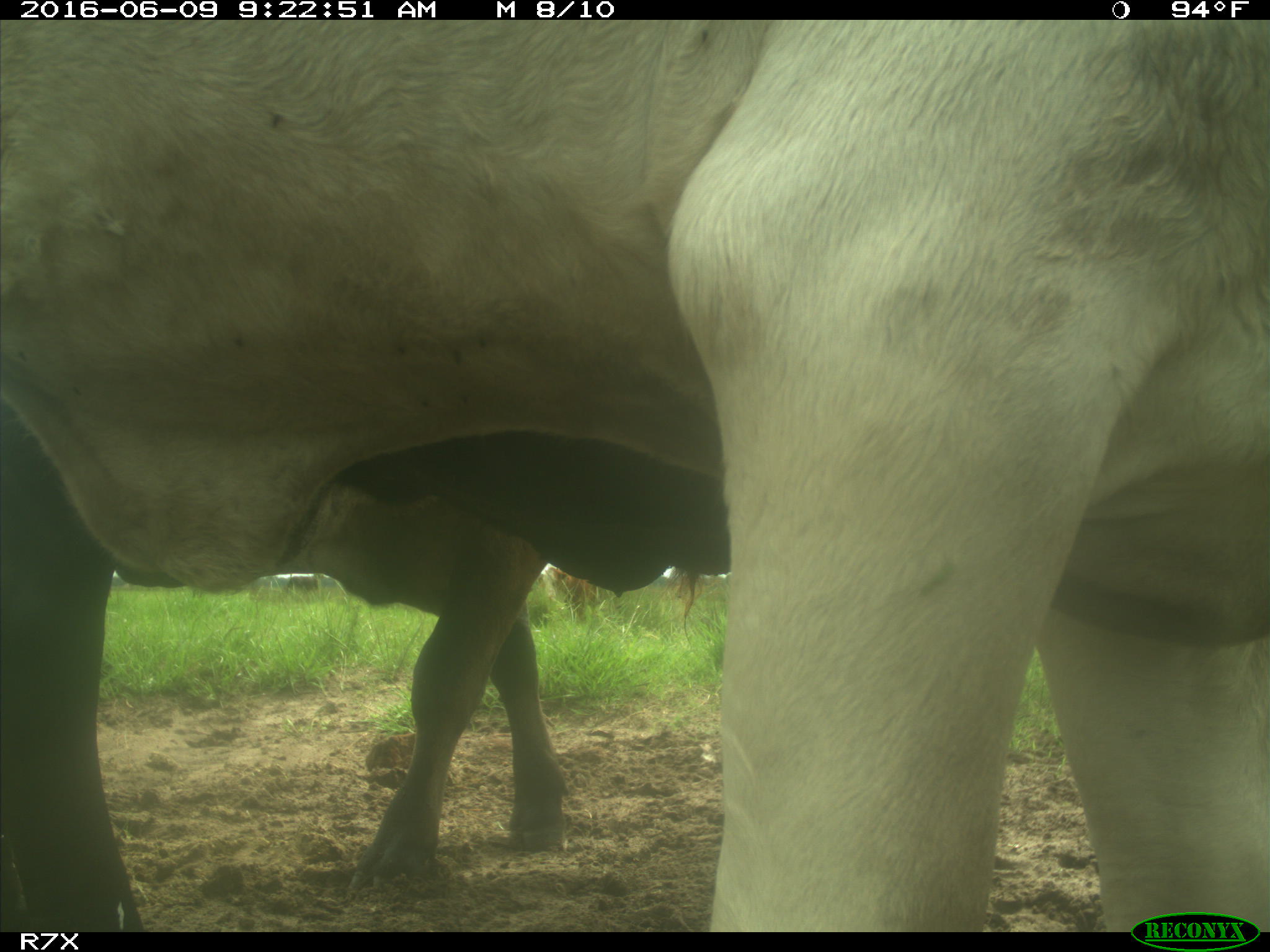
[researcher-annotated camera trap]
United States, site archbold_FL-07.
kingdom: Animalia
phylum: Chordata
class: Mammalia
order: Artiodactyla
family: Bovidae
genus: Bos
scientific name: Bos taurus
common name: domestic cow